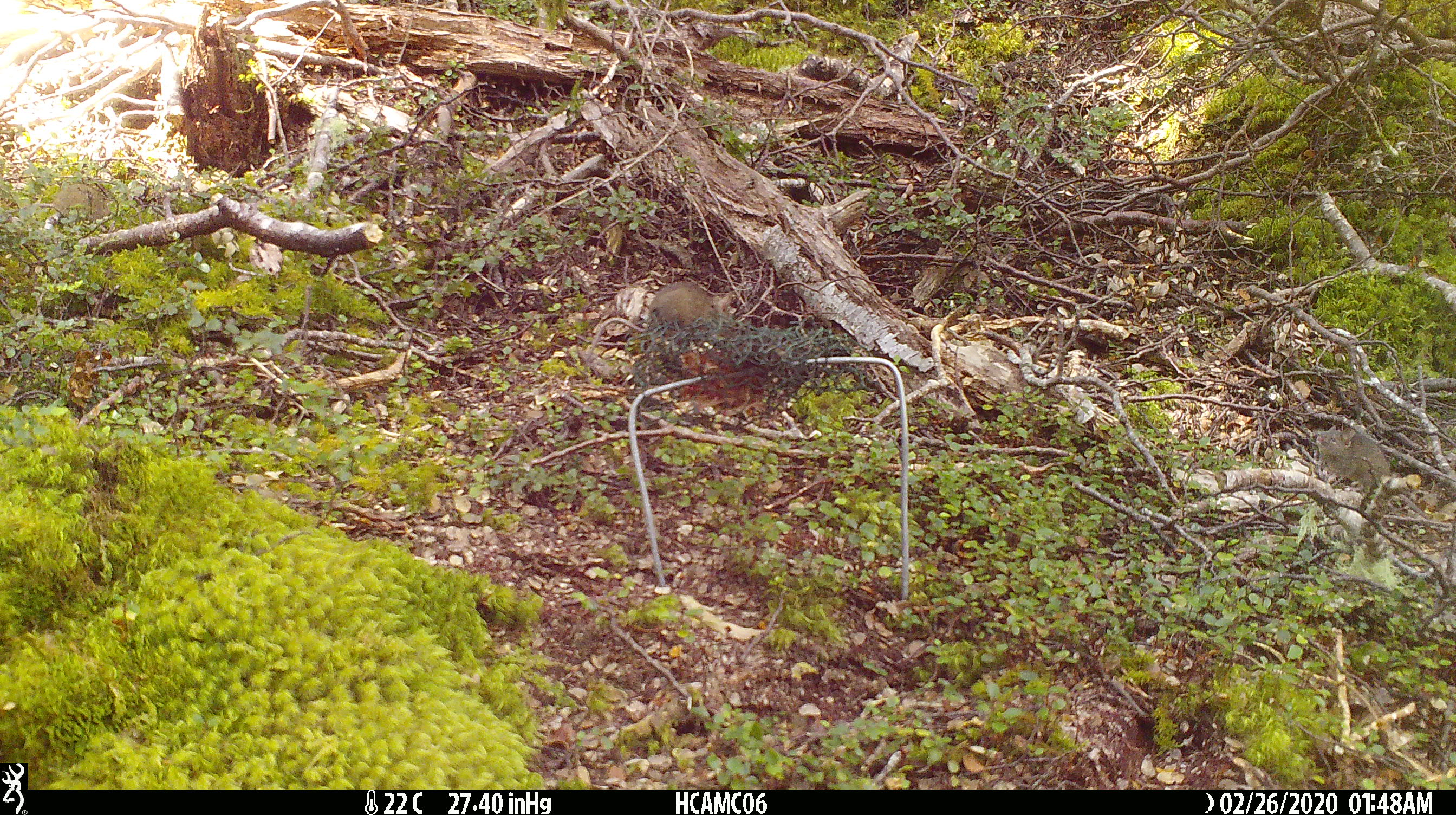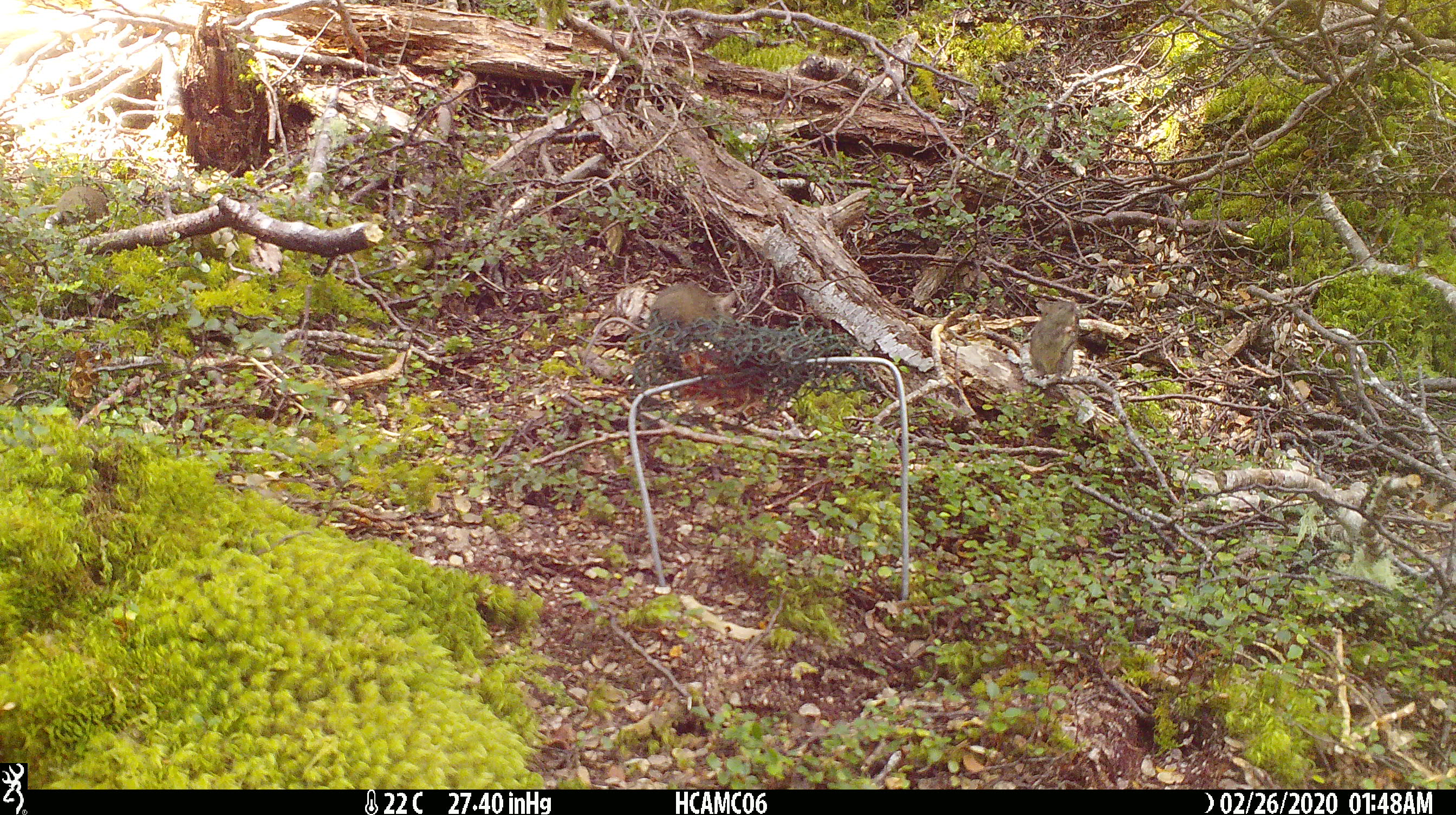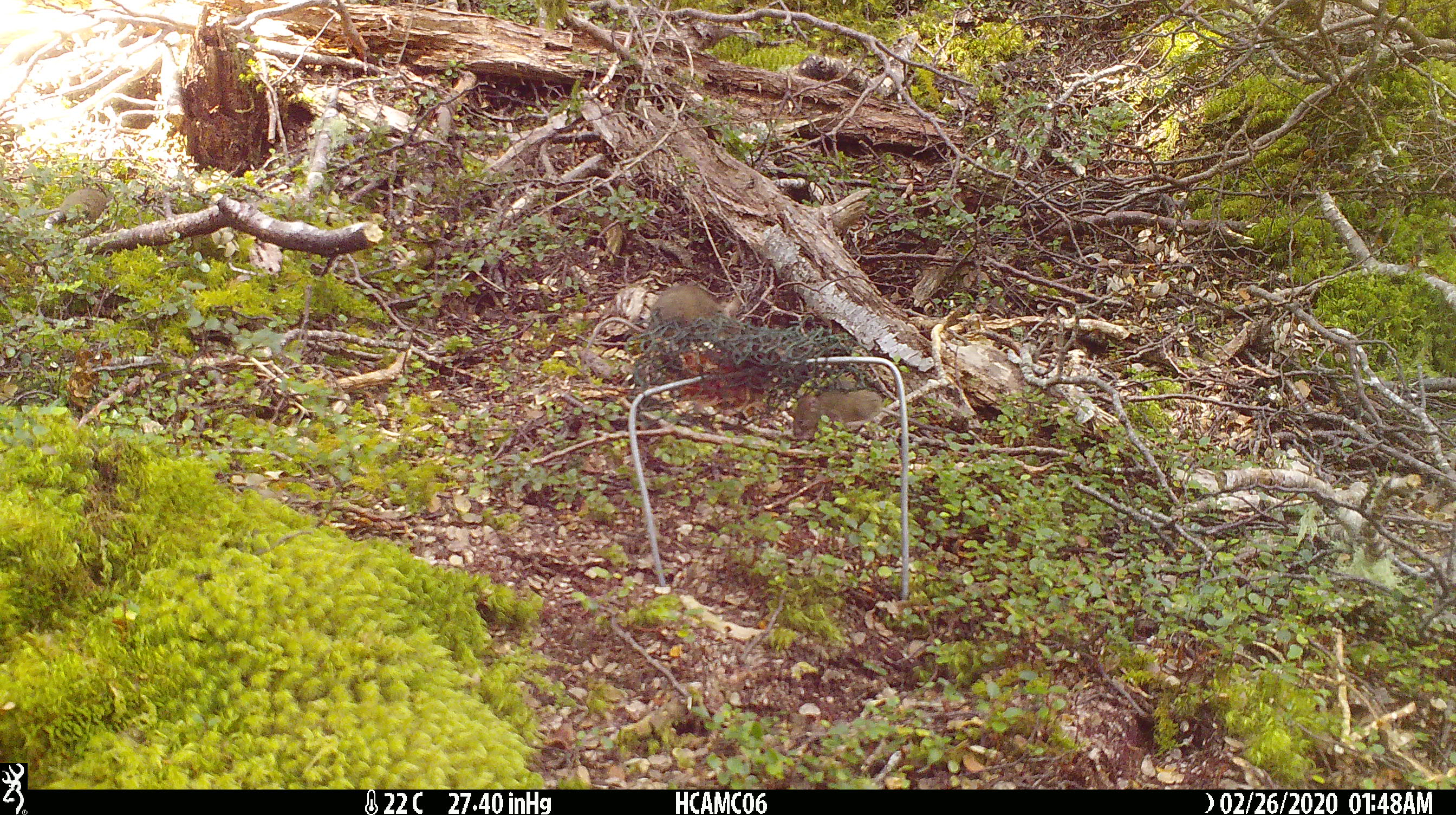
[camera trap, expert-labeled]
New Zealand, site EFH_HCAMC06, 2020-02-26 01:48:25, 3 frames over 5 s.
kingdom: Animalia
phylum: Chordata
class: Mammalia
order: Rodentia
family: Muridae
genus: Mus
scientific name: Mus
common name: mouse